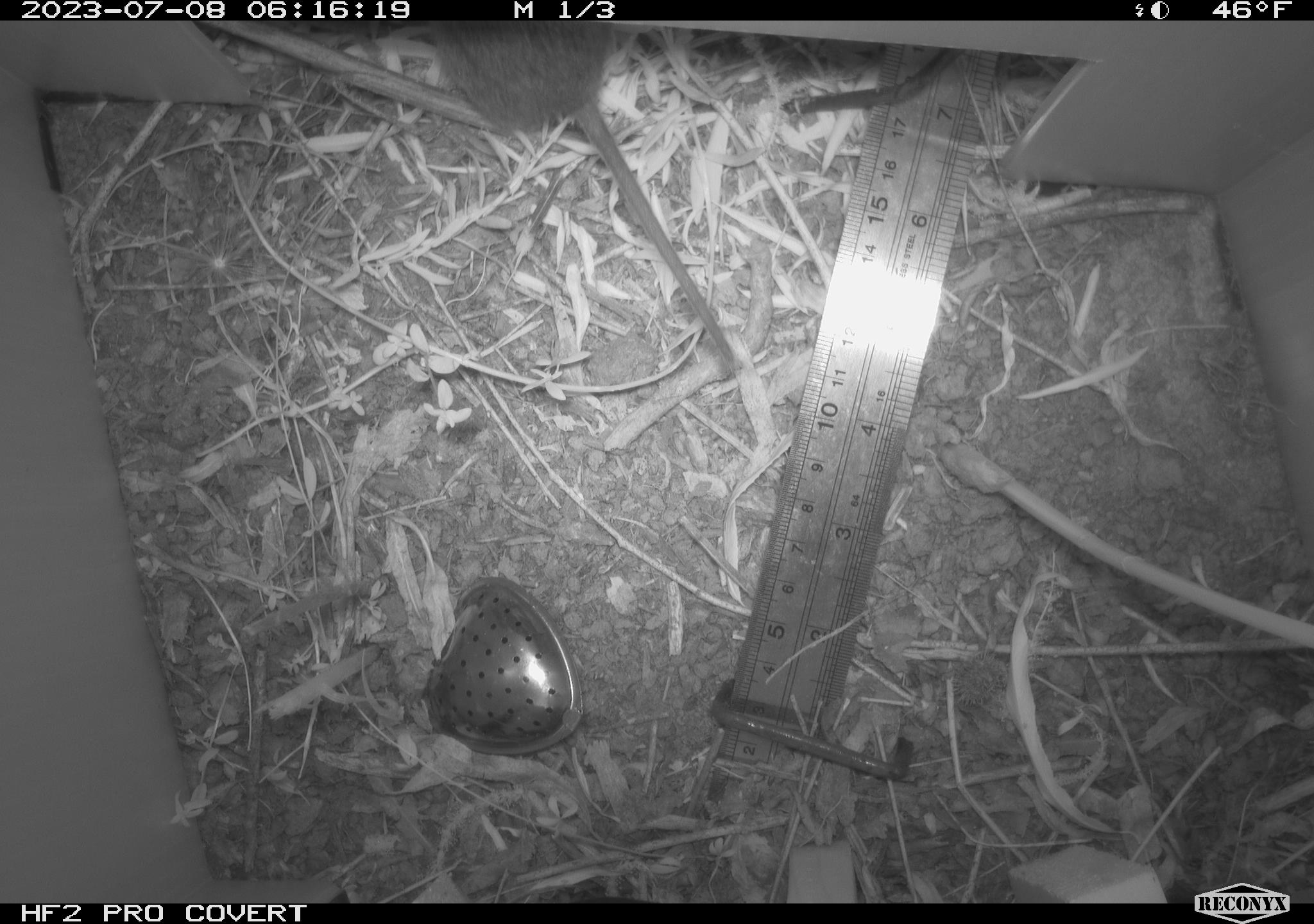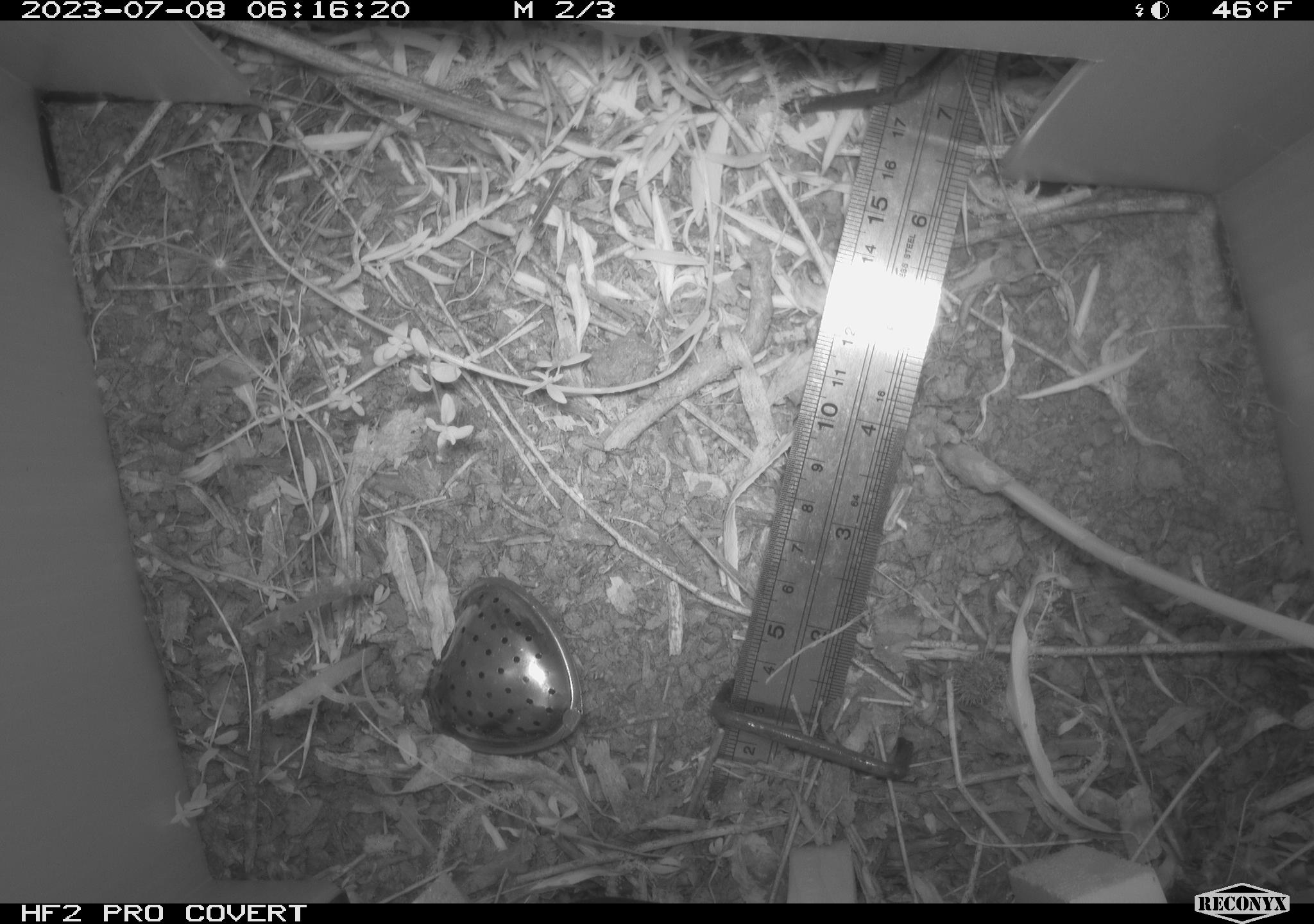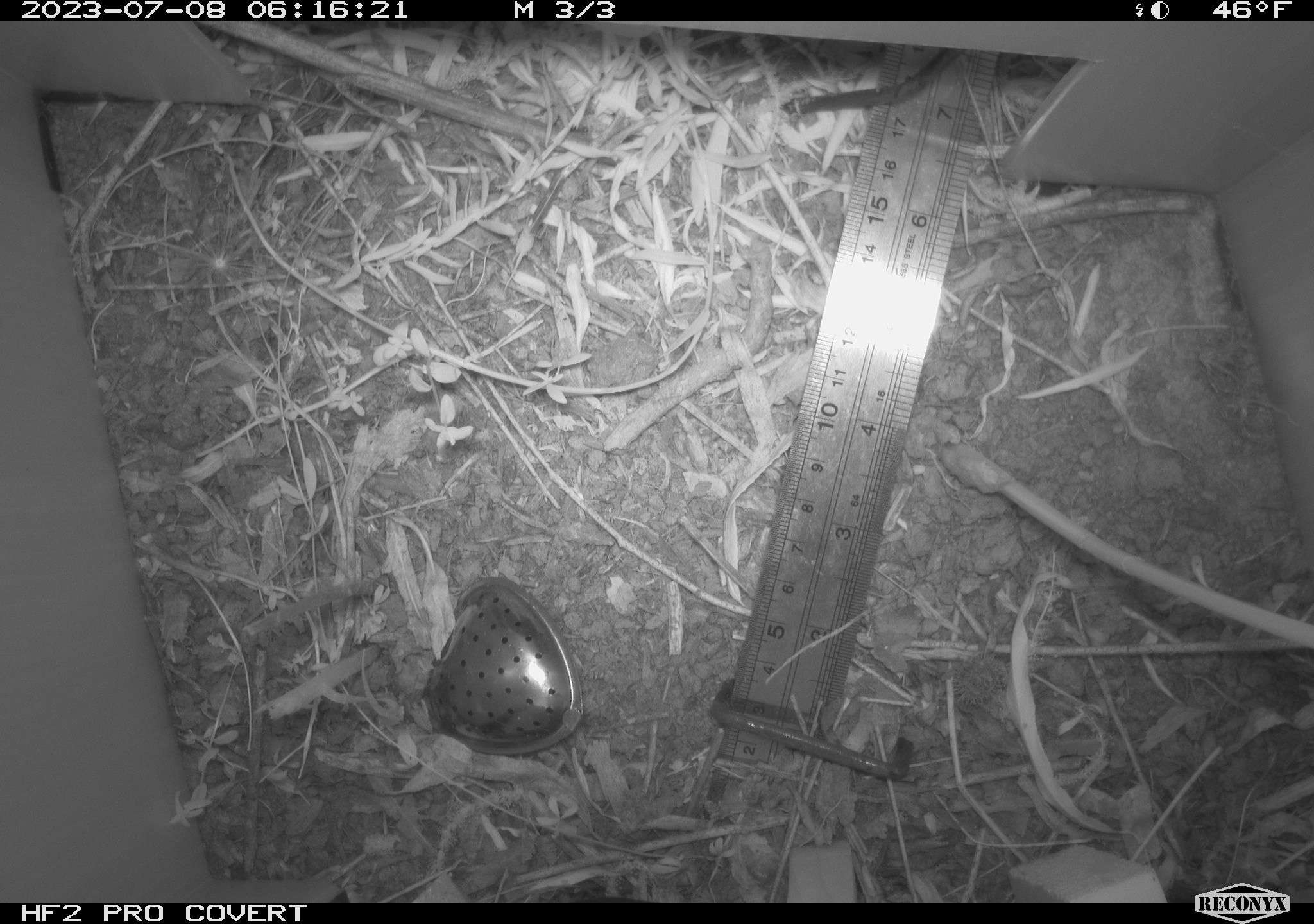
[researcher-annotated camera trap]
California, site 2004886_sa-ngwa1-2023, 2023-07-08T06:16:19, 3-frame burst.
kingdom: Animalia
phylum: Chordata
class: Mammalia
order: Rodentia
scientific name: Rodentia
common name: rodent